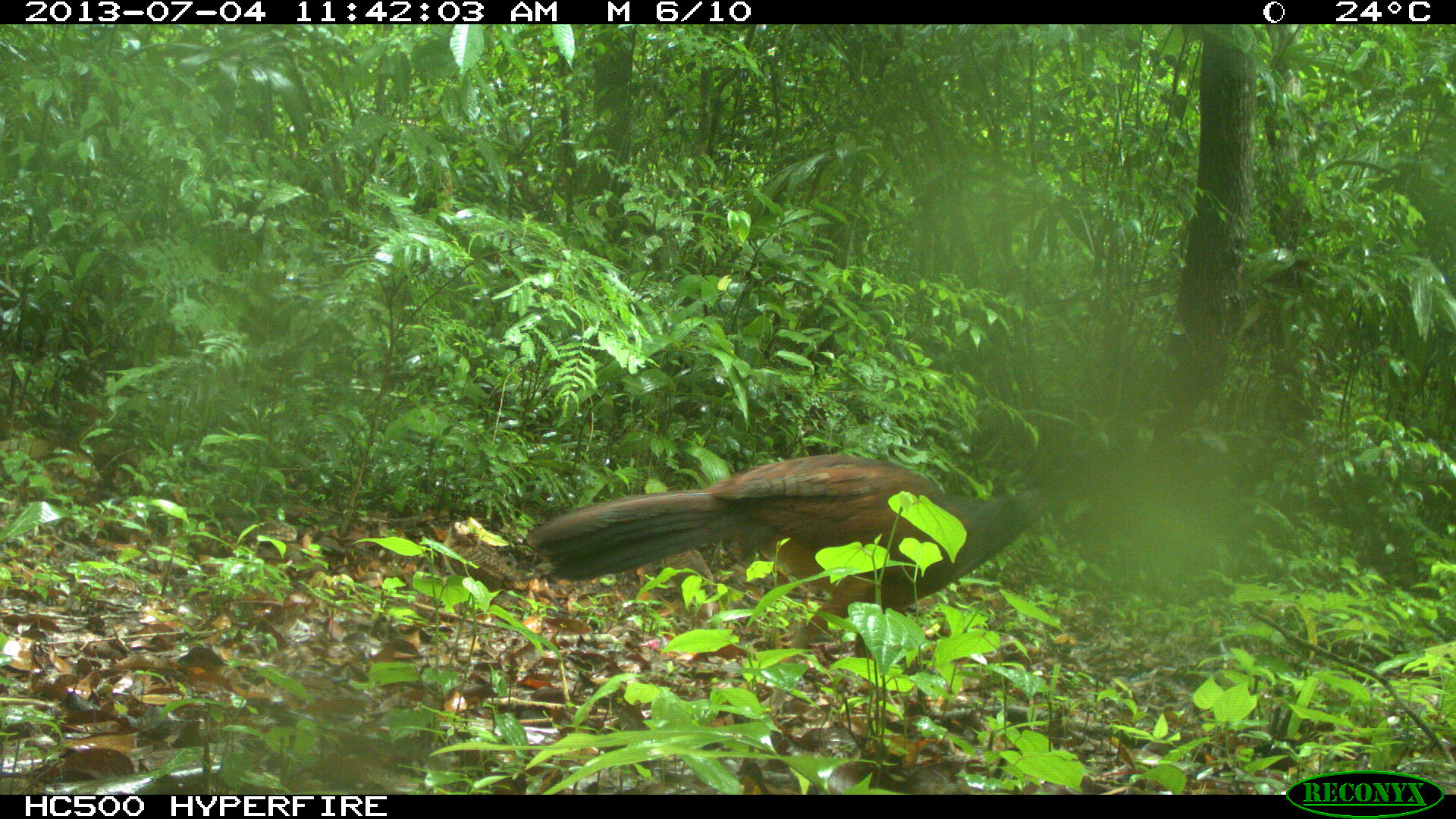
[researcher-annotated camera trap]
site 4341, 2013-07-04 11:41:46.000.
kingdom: Animalia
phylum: Chordata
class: Aves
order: Galliformes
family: Cracidae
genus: Crax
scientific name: Crax rubra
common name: great curassow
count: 1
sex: female